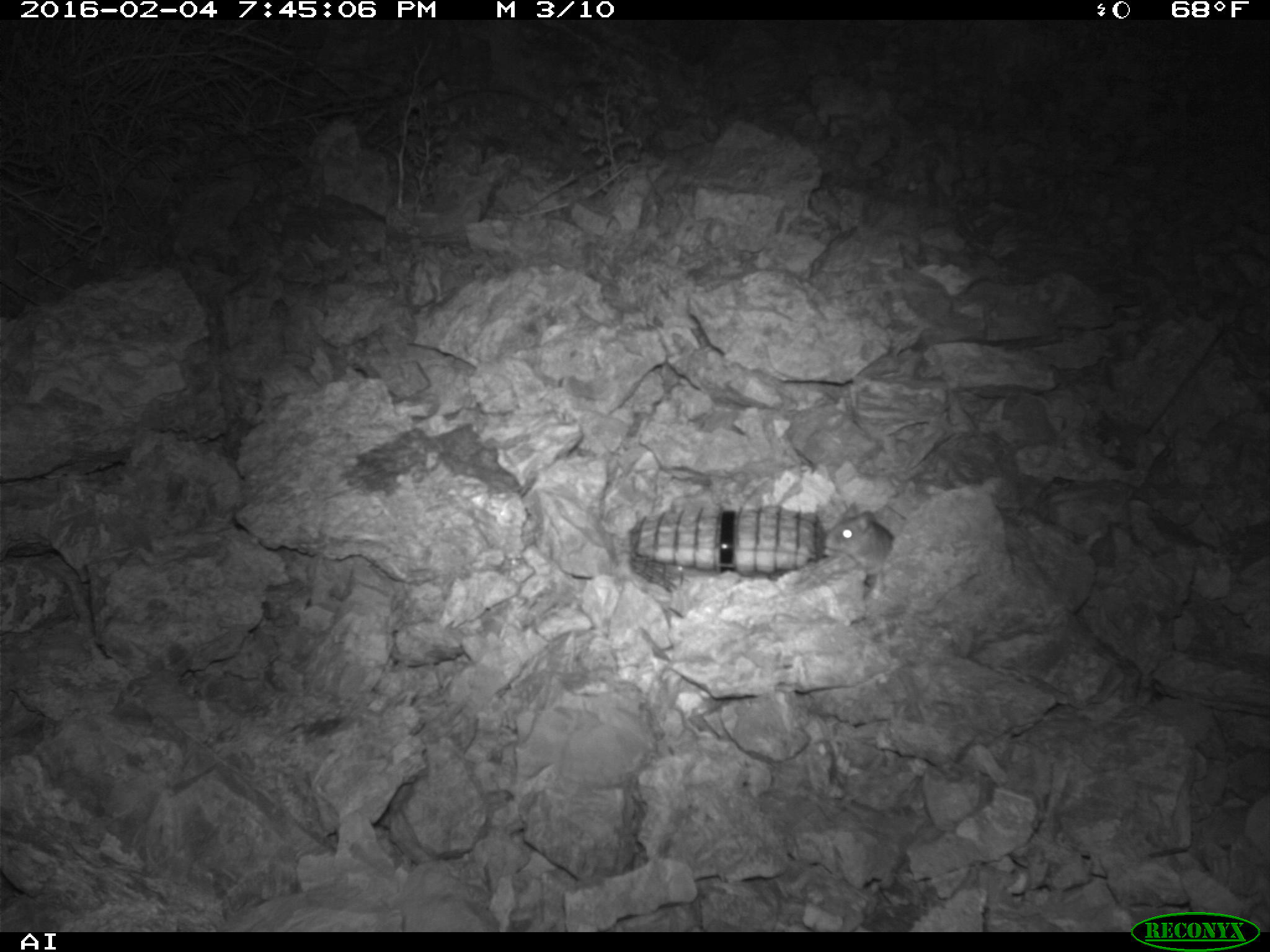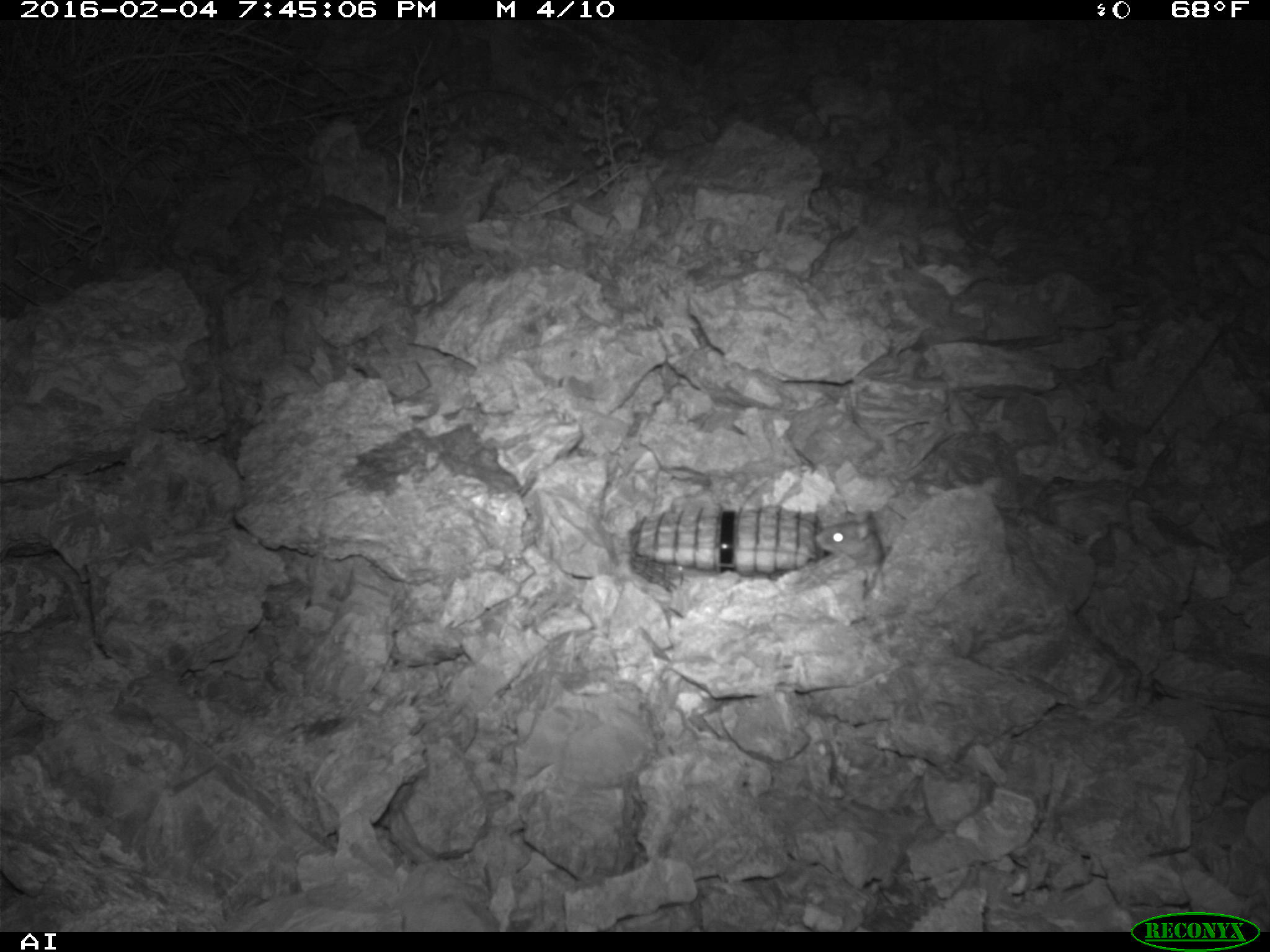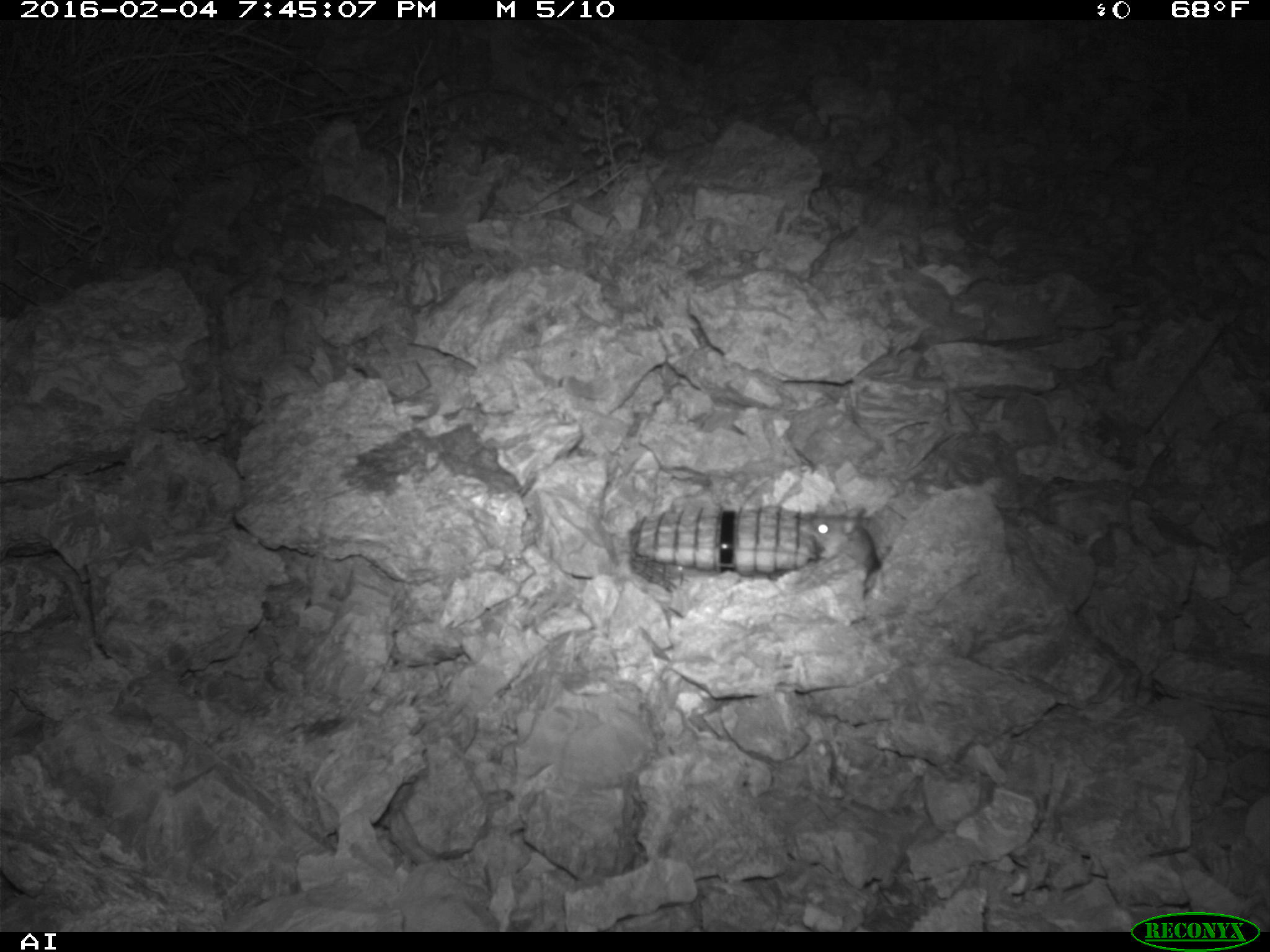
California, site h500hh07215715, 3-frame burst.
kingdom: Animalia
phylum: Chordata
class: Mammalia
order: Rodentia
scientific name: Rodentia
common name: rodent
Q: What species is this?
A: Rodent (Rodentia).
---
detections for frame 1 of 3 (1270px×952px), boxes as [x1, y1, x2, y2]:
rodent: [817, 501, 894, 586]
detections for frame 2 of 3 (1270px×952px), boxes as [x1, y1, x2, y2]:
rodent: [814, 509, 885, 568]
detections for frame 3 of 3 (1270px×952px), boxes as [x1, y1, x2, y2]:
rodent: [810, 508, 879, 576]